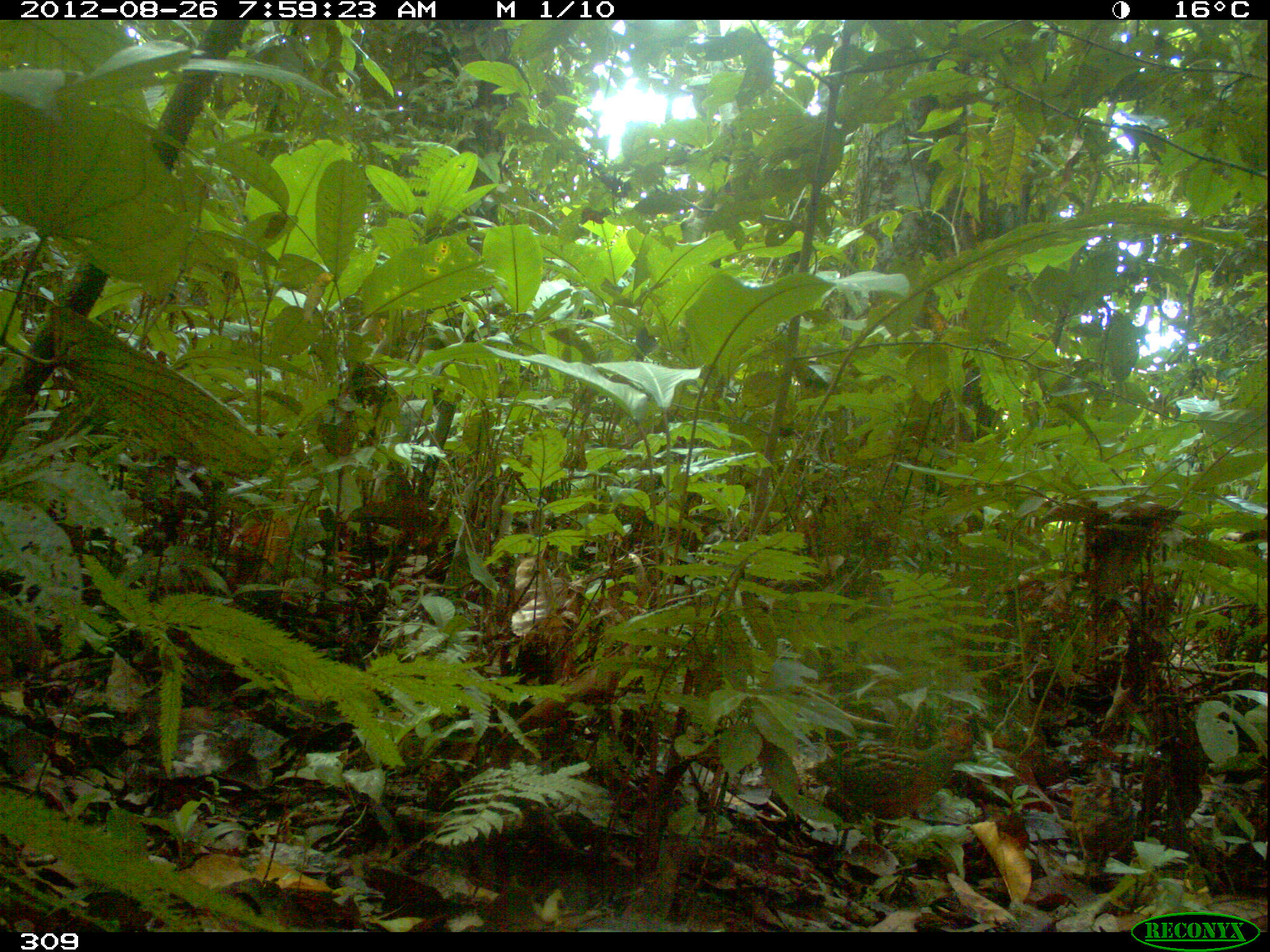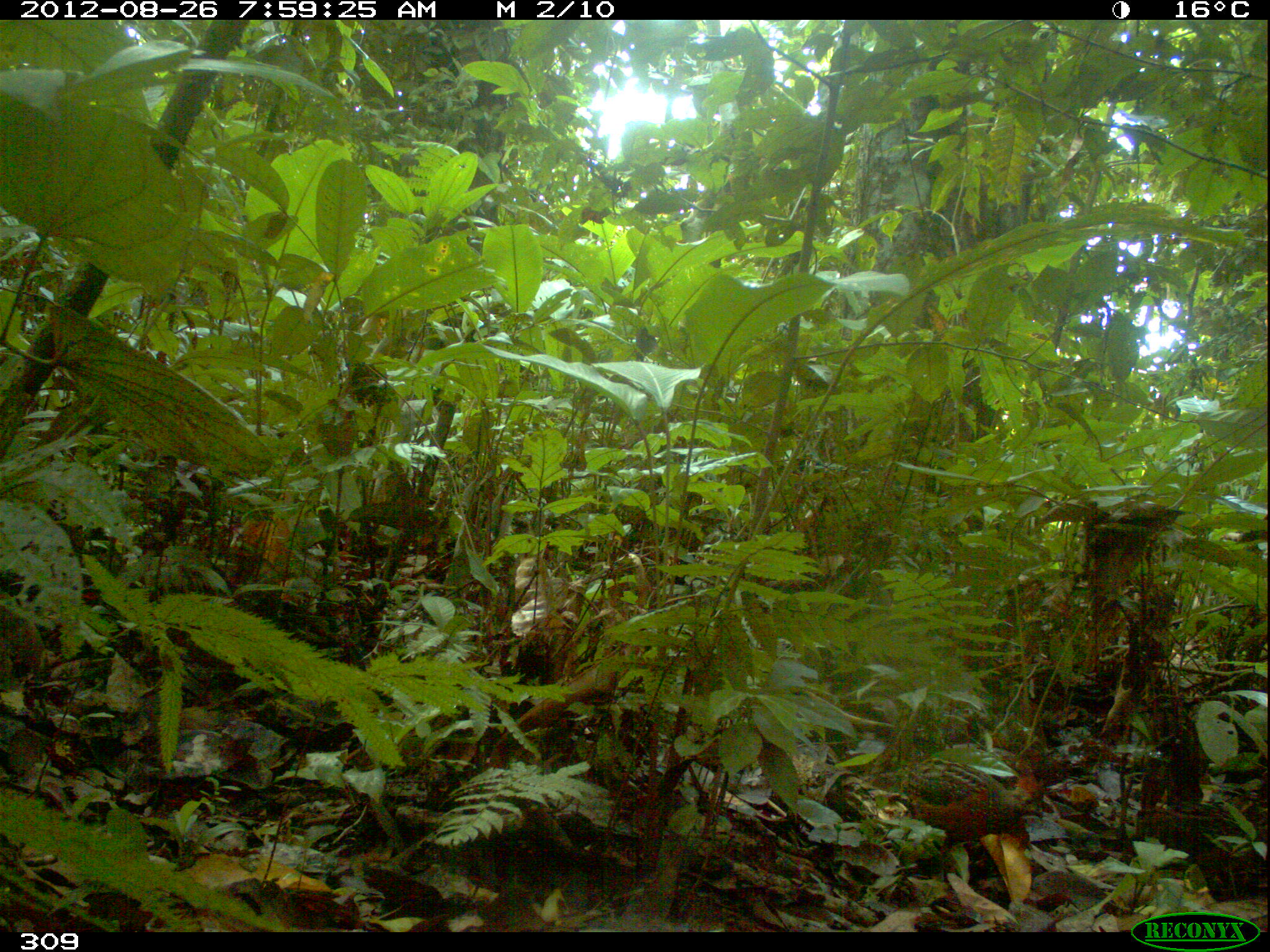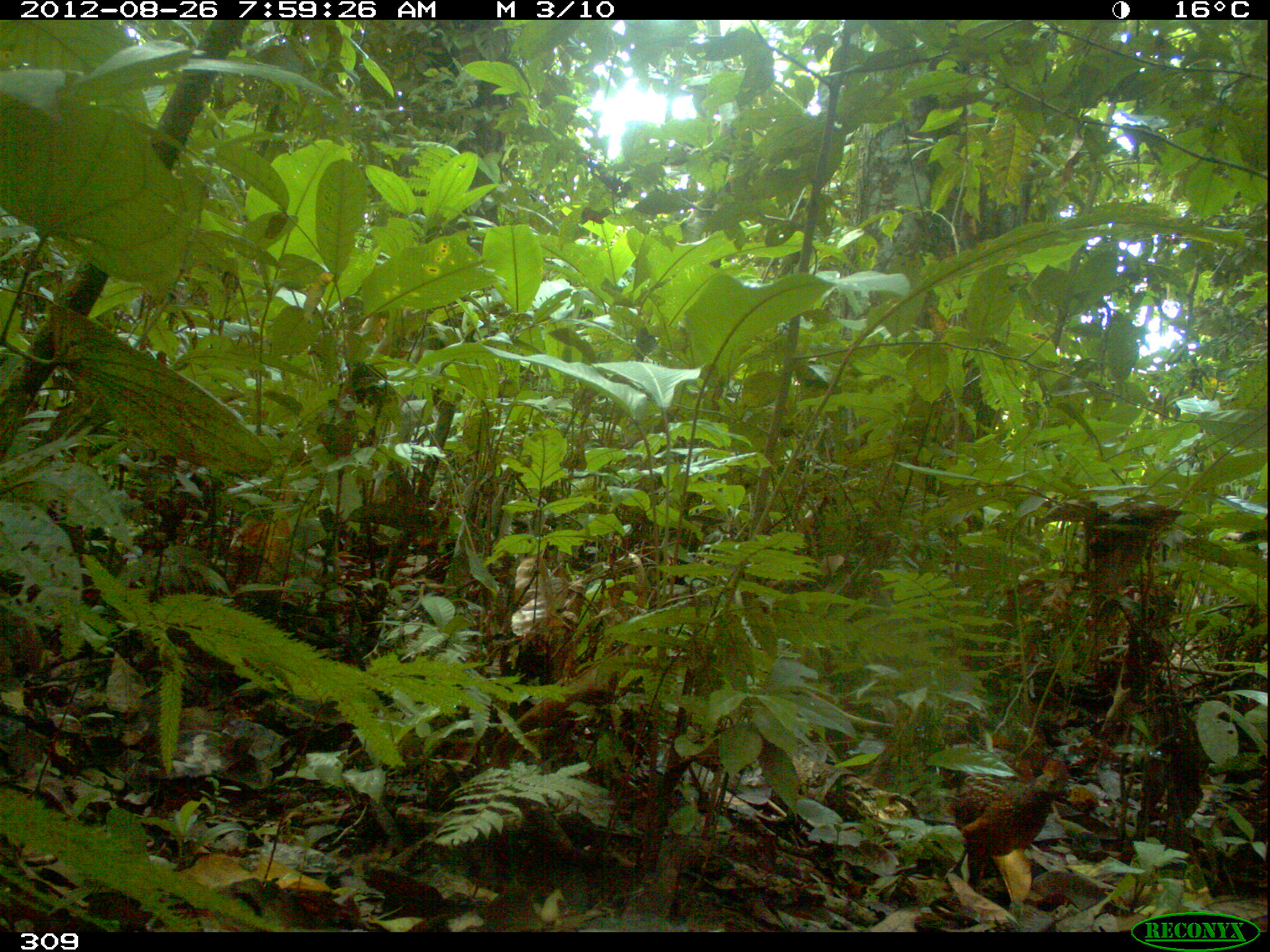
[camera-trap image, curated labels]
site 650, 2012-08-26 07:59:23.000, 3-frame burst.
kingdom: Animalia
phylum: Chordata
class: Aves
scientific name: Aves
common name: bird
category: unknown bird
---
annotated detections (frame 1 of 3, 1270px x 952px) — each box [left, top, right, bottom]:
unknown bird: [801, 718, 979, 847]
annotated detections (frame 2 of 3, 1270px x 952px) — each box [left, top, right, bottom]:
unknown bird: [893, 755, 1045, 844]